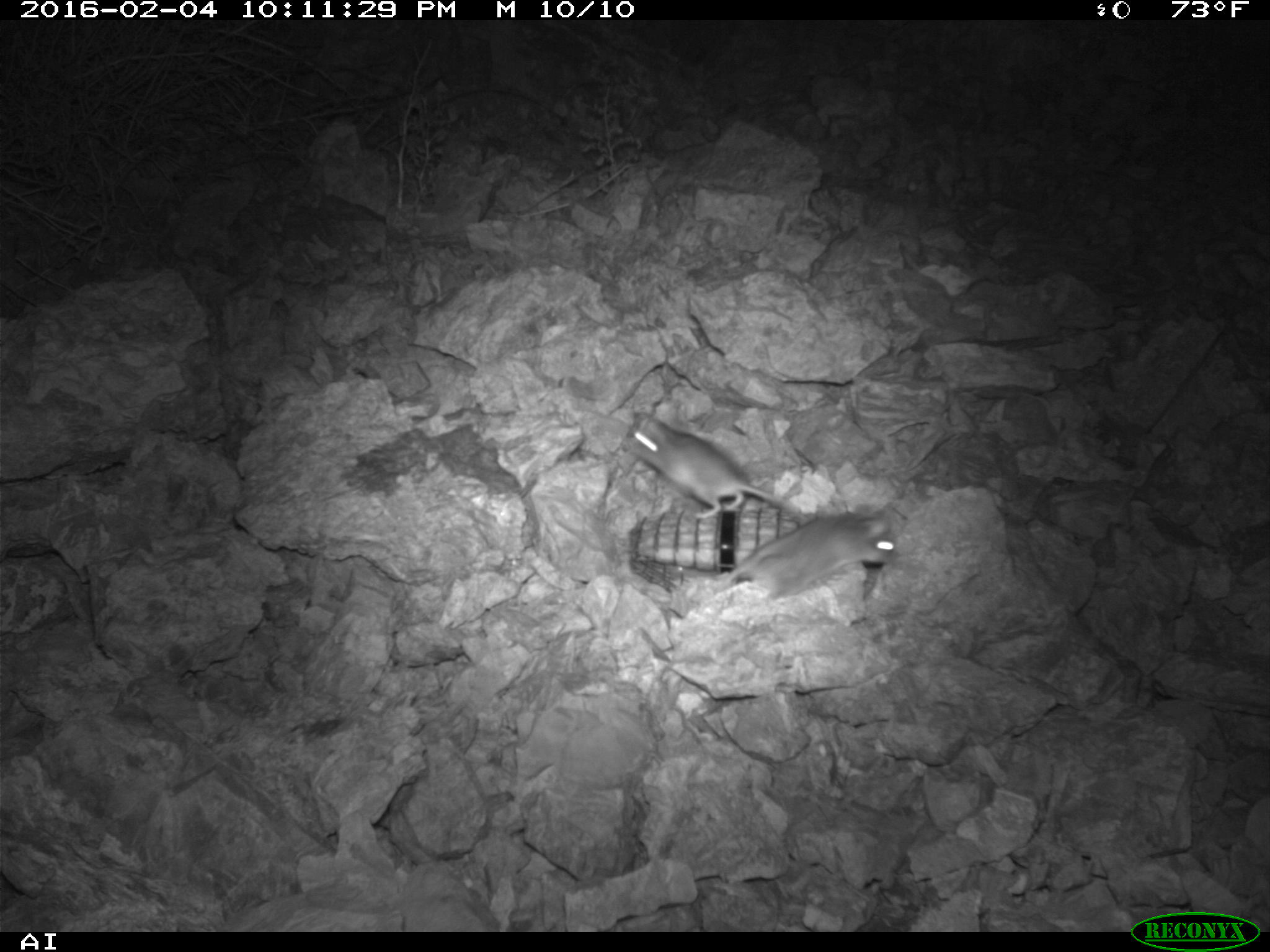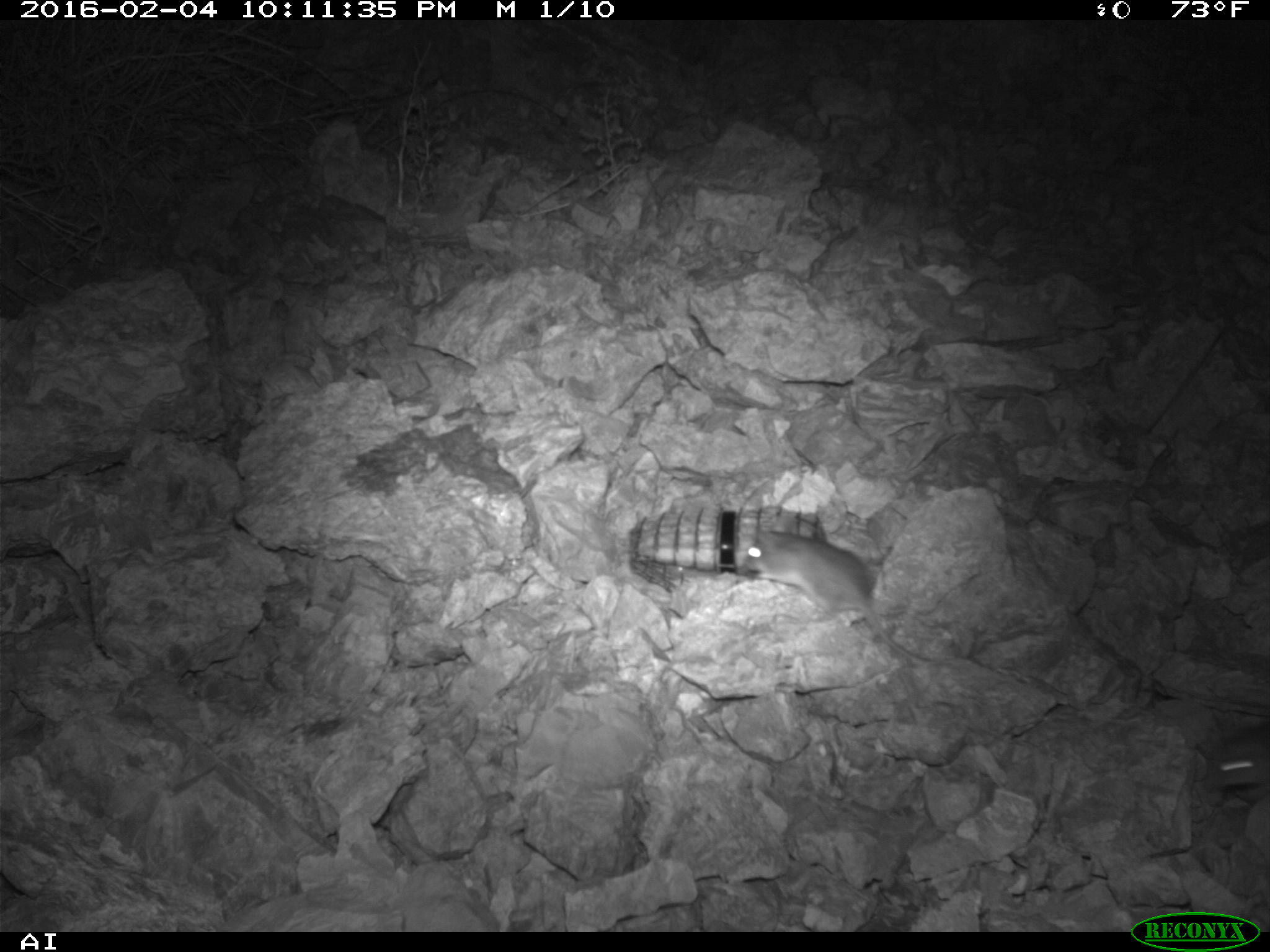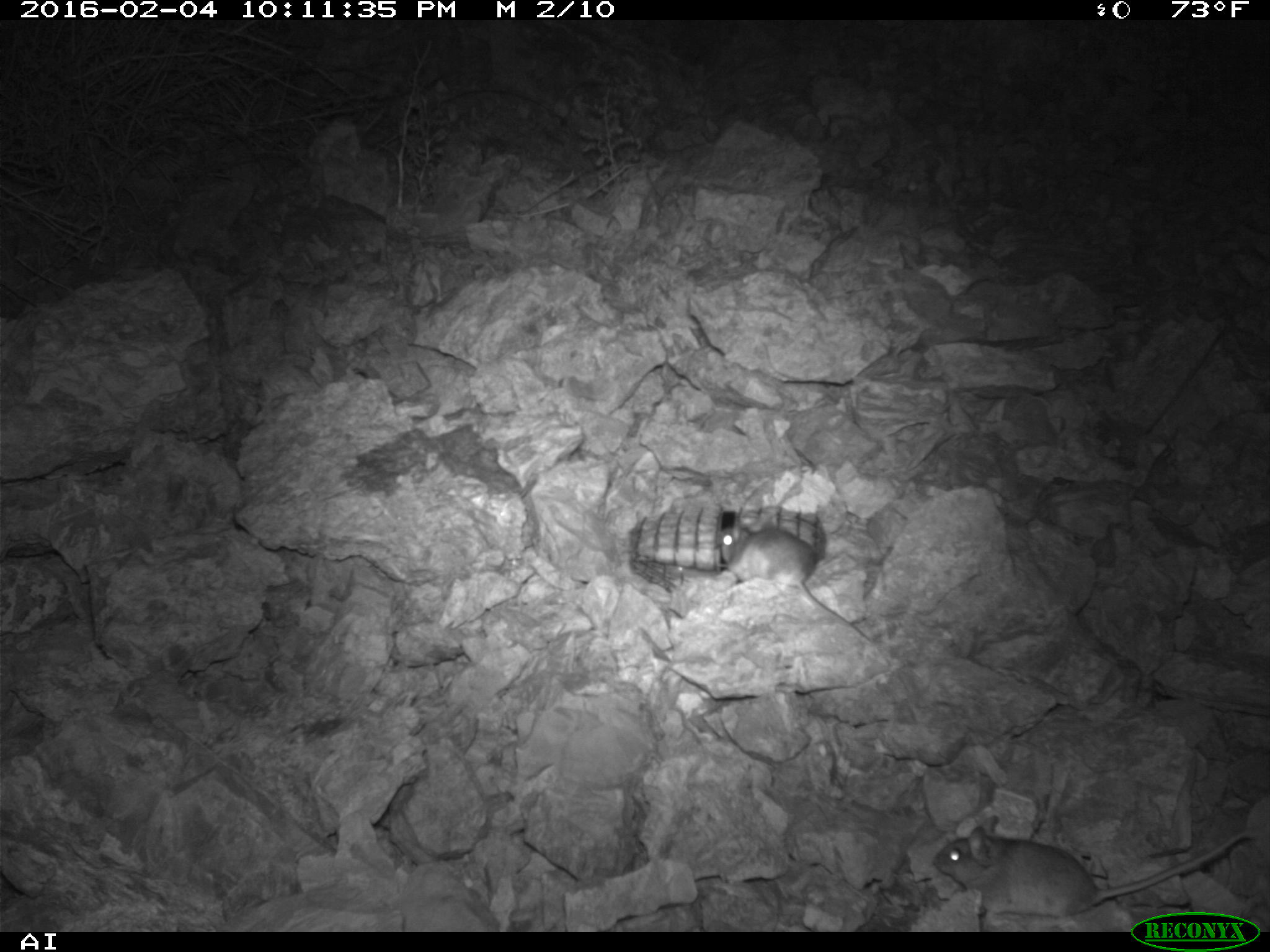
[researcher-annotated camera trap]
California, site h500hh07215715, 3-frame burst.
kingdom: Animalia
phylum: Chordata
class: Mammalia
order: Rodentia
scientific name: Rodentia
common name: rodent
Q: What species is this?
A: Rodent (Rodentia).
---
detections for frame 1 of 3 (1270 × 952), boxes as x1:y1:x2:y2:
rodent: 703:506:897:603; 626:411:802:517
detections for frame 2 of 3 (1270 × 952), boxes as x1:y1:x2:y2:
rodent: 737:530:957:669; 1201:733:1269:788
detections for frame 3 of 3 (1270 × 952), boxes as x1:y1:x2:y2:
rodent: 933:813:1252:919; 717:525:882:651